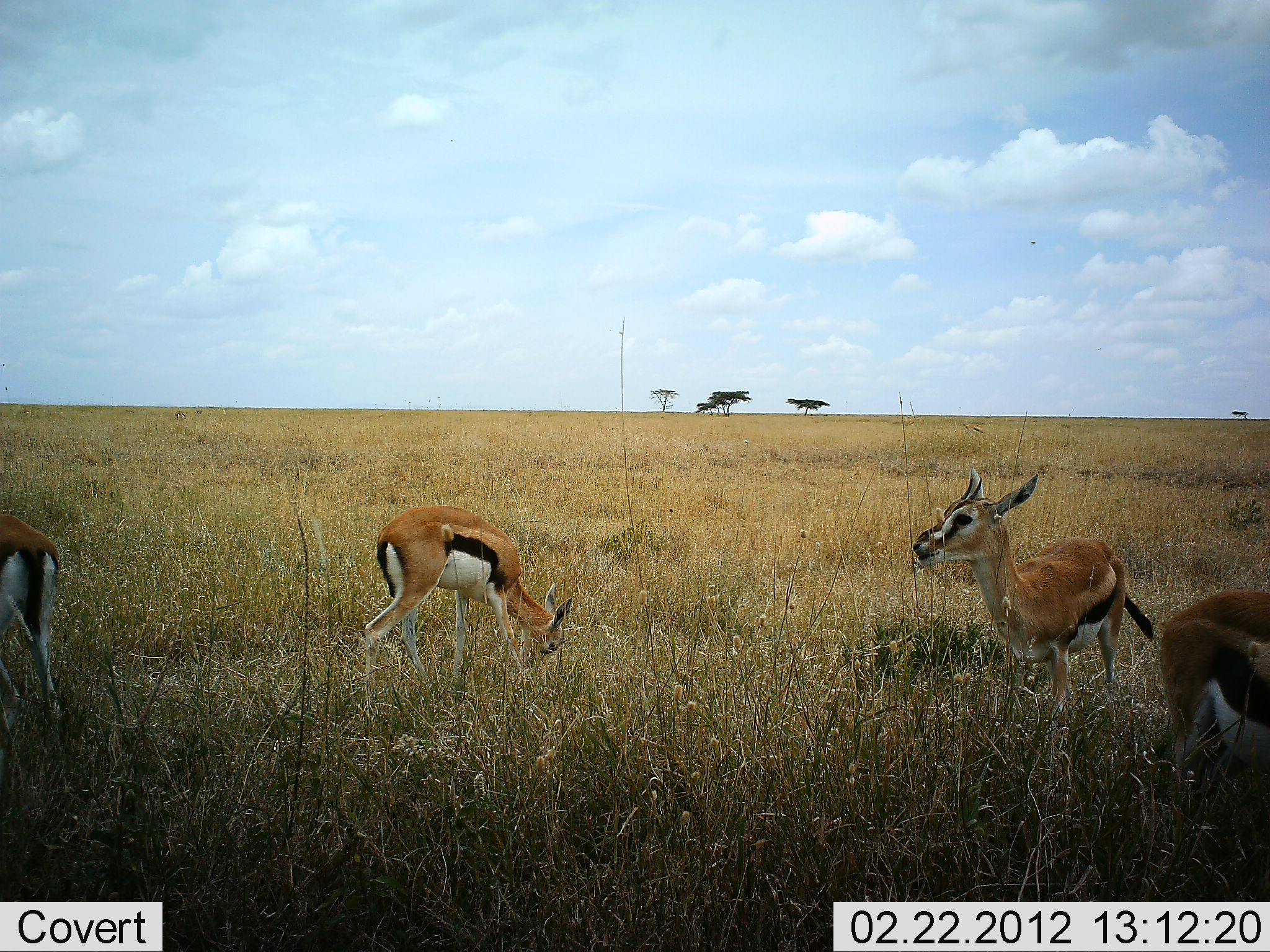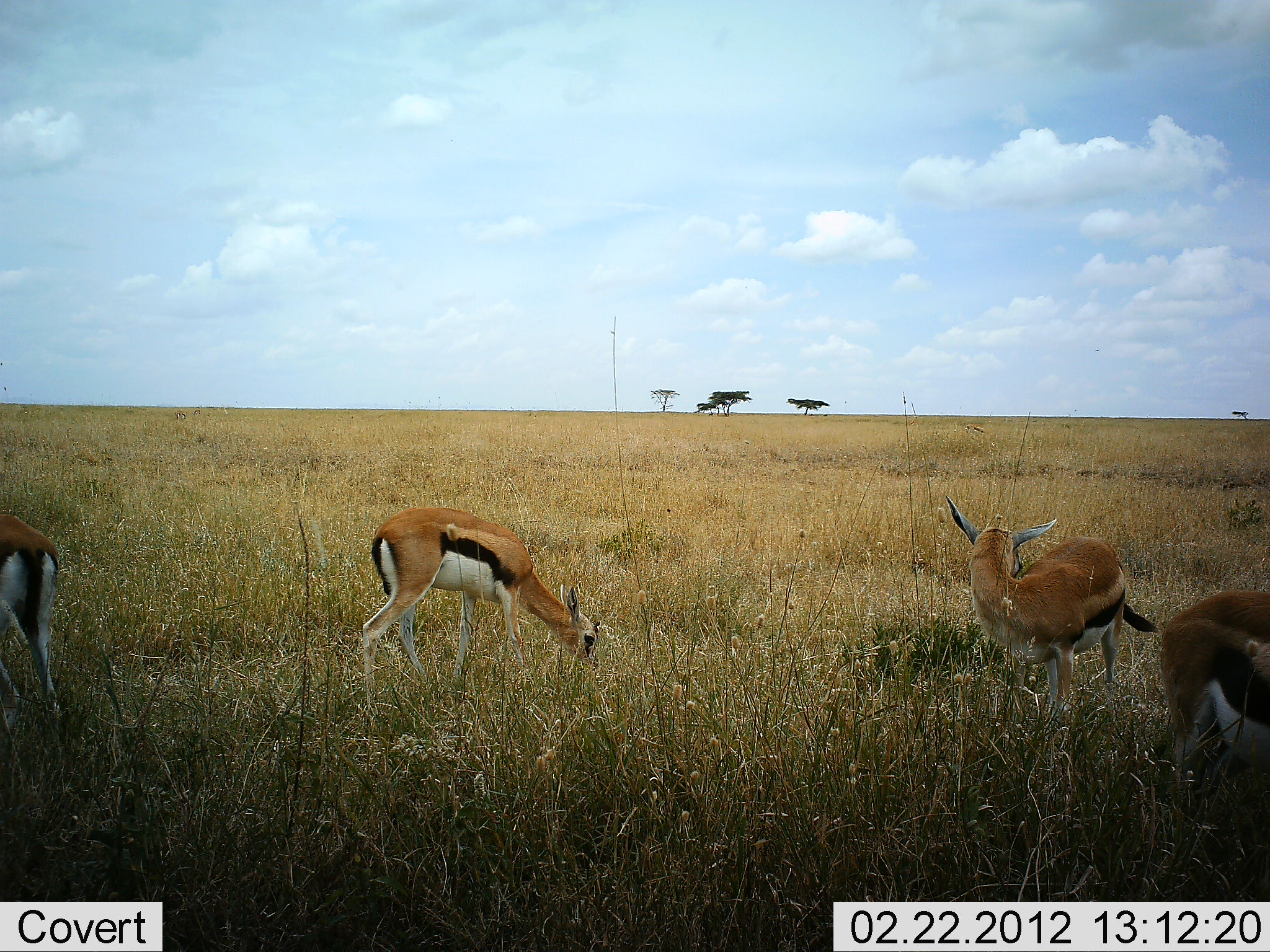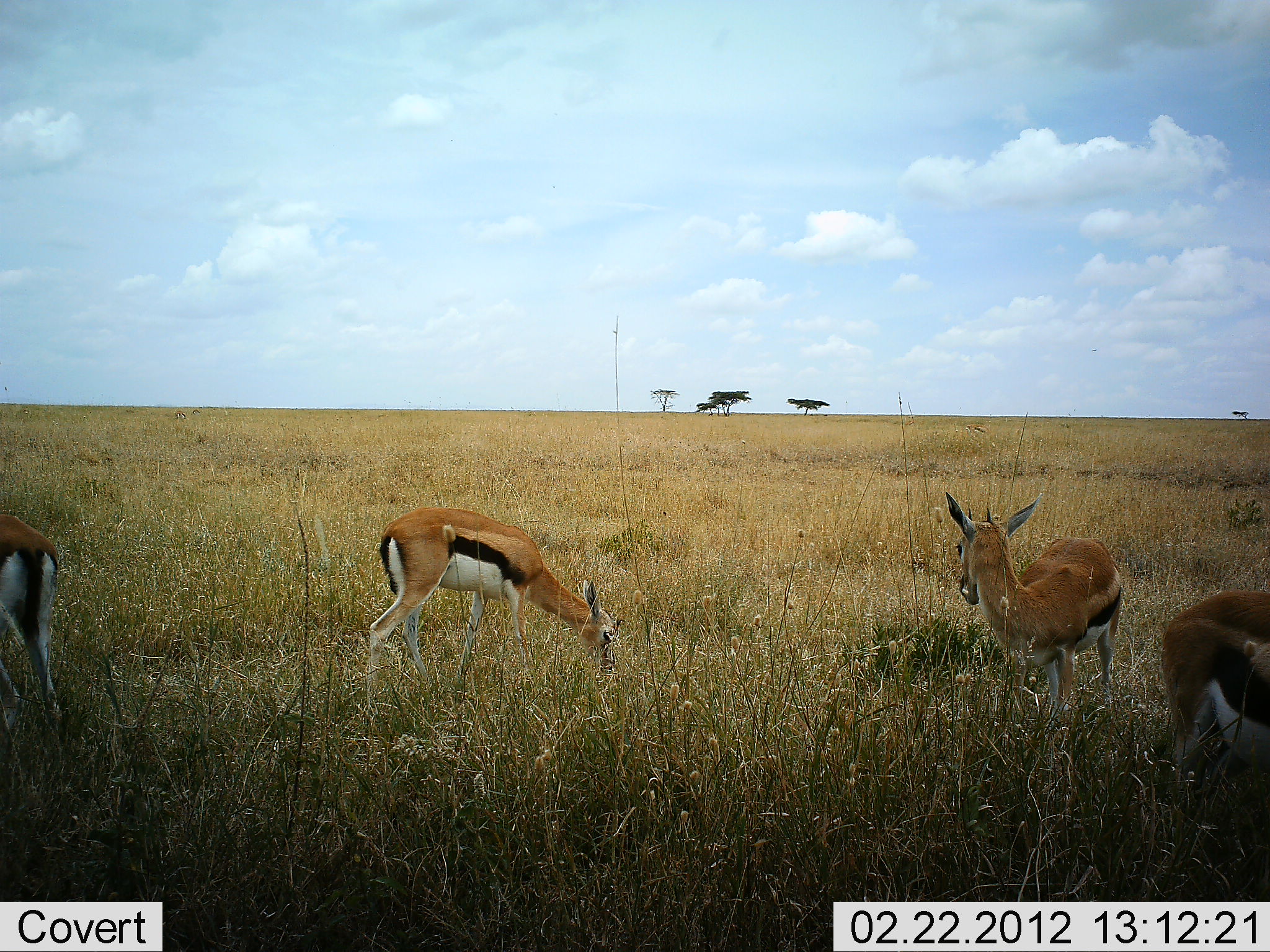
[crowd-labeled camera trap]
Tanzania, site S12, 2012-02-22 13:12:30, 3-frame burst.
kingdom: Animalia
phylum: Chordata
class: Mammalia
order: Artiodactyla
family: Bovidae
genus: Eudorcas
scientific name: Eudorcas thomsonii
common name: thomson's gazelle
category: gazellethomsons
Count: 4.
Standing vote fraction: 68%.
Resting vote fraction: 0%.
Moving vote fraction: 9%.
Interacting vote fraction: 0%.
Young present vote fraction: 5%.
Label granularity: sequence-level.